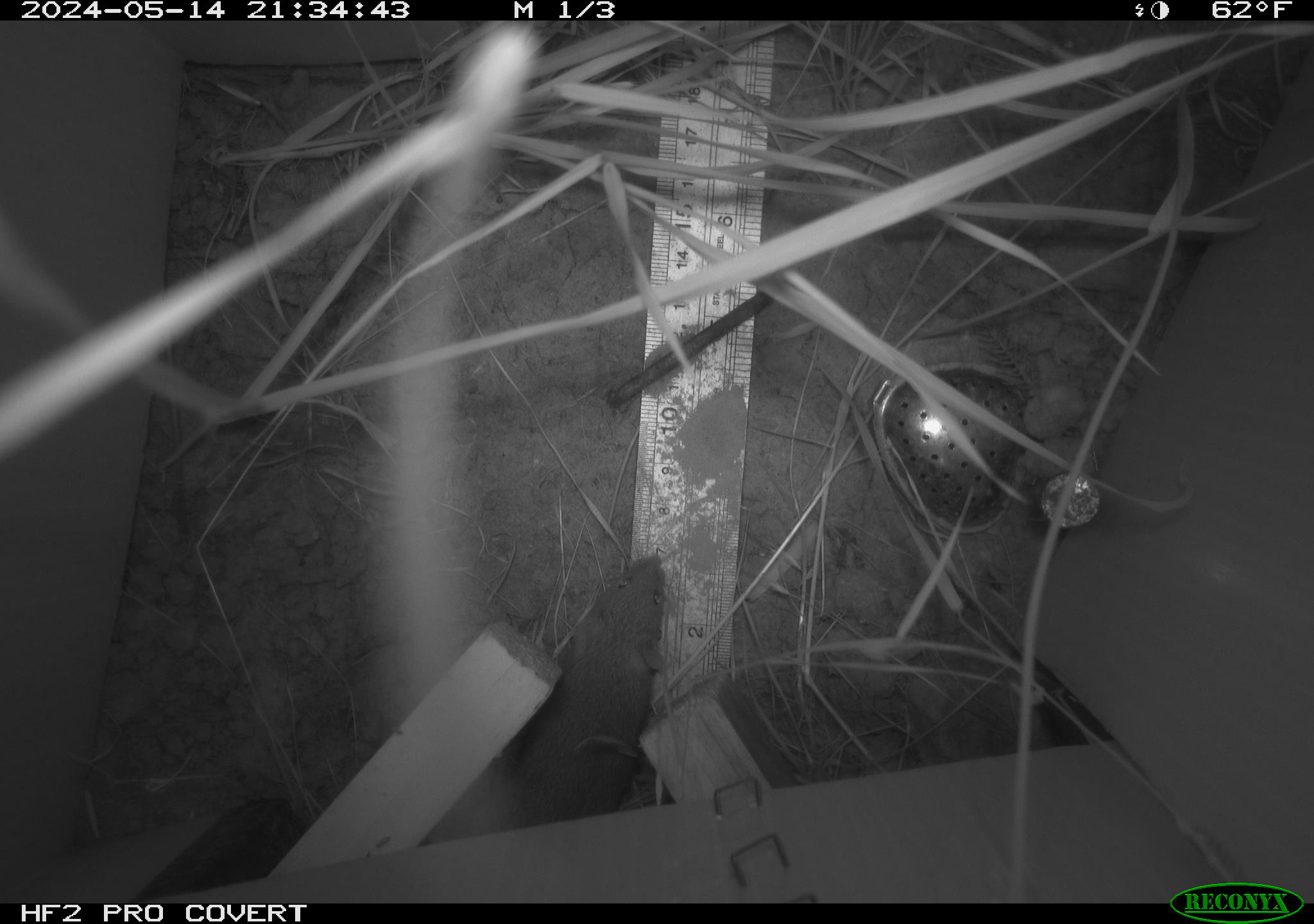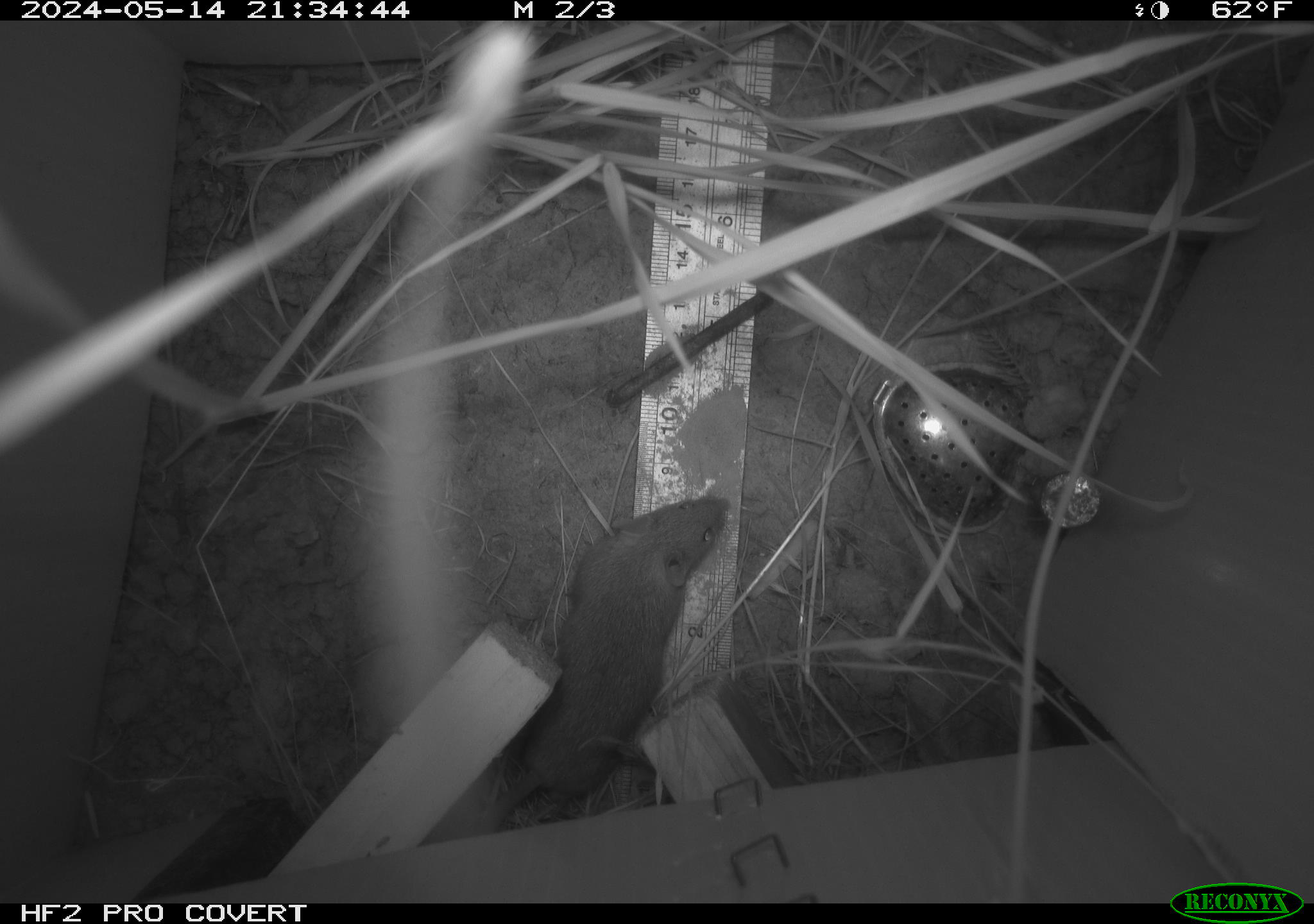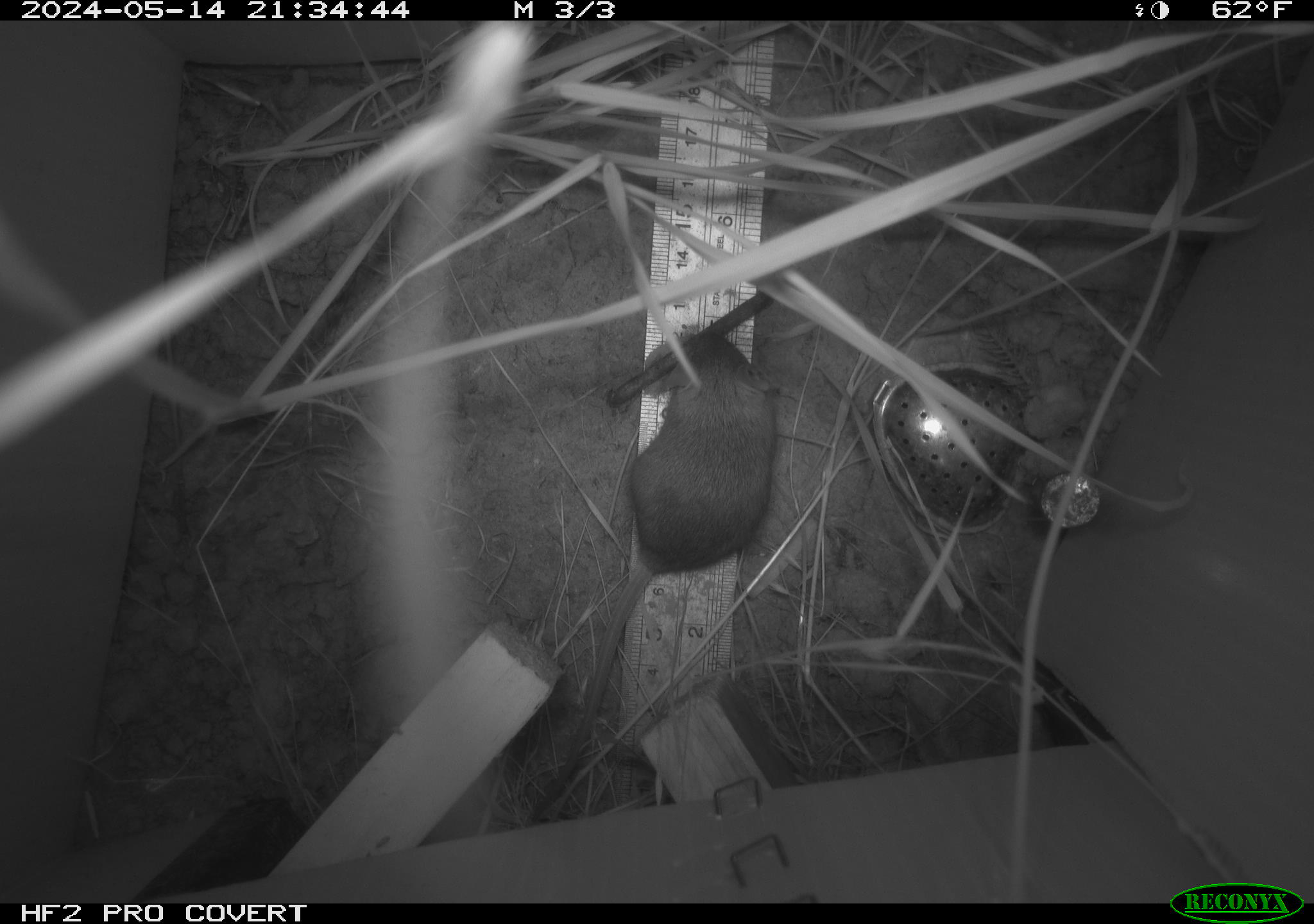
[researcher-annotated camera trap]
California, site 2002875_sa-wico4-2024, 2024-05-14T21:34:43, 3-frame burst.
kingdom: Animalia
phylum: Chordata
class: Mammalia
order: Rodentia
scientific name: Rodentia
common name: rodent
Rodent (Rodentia).